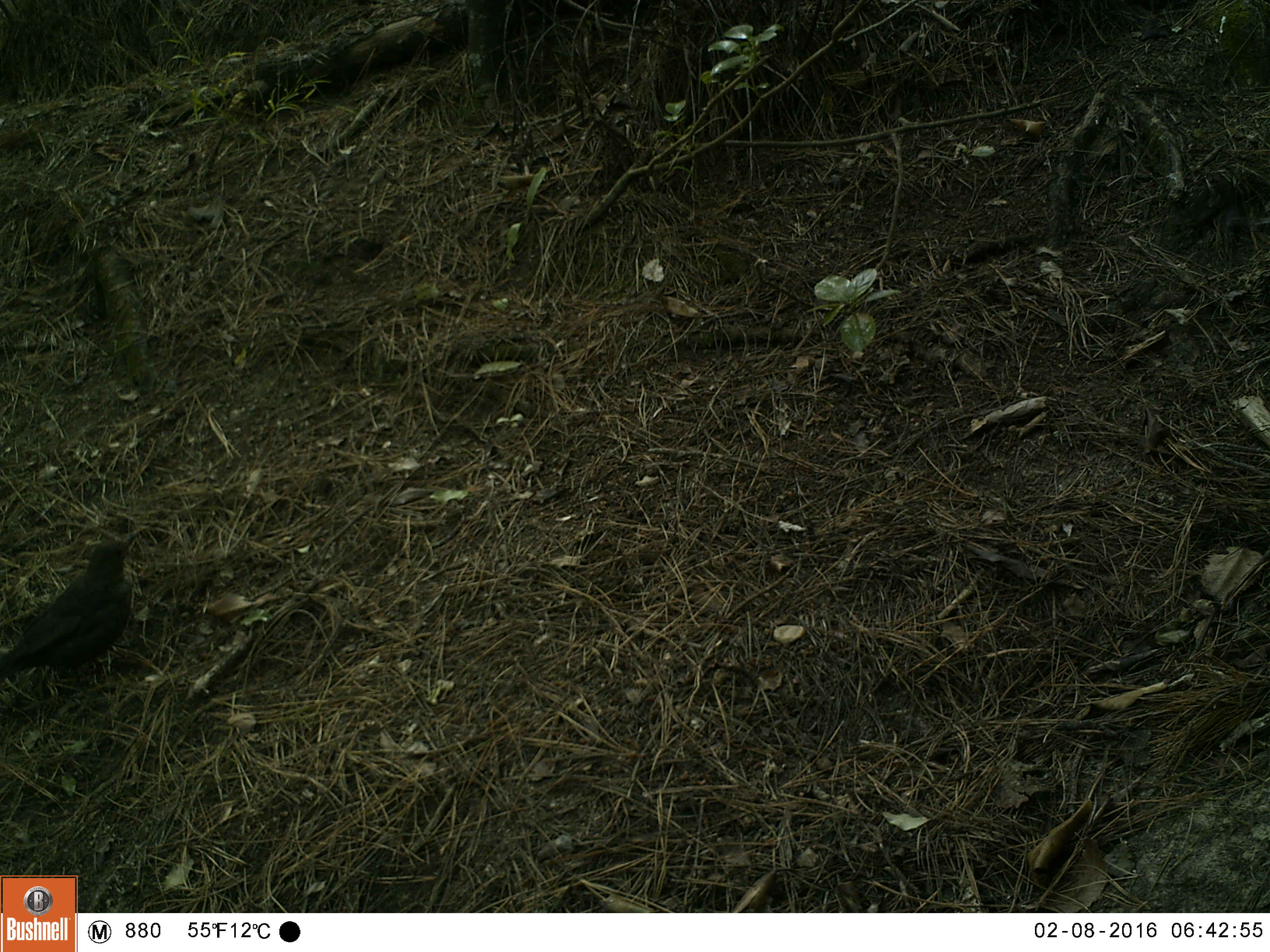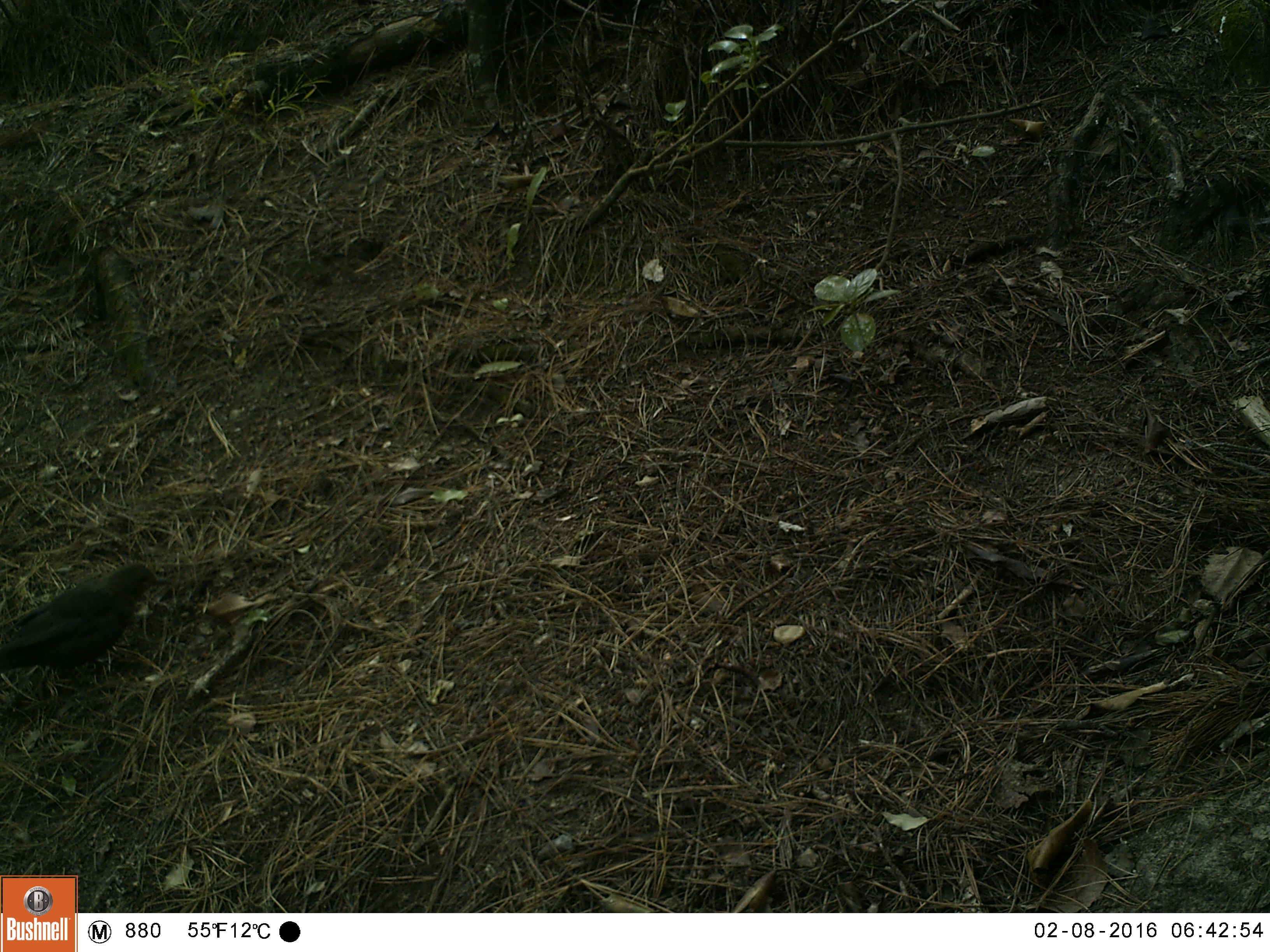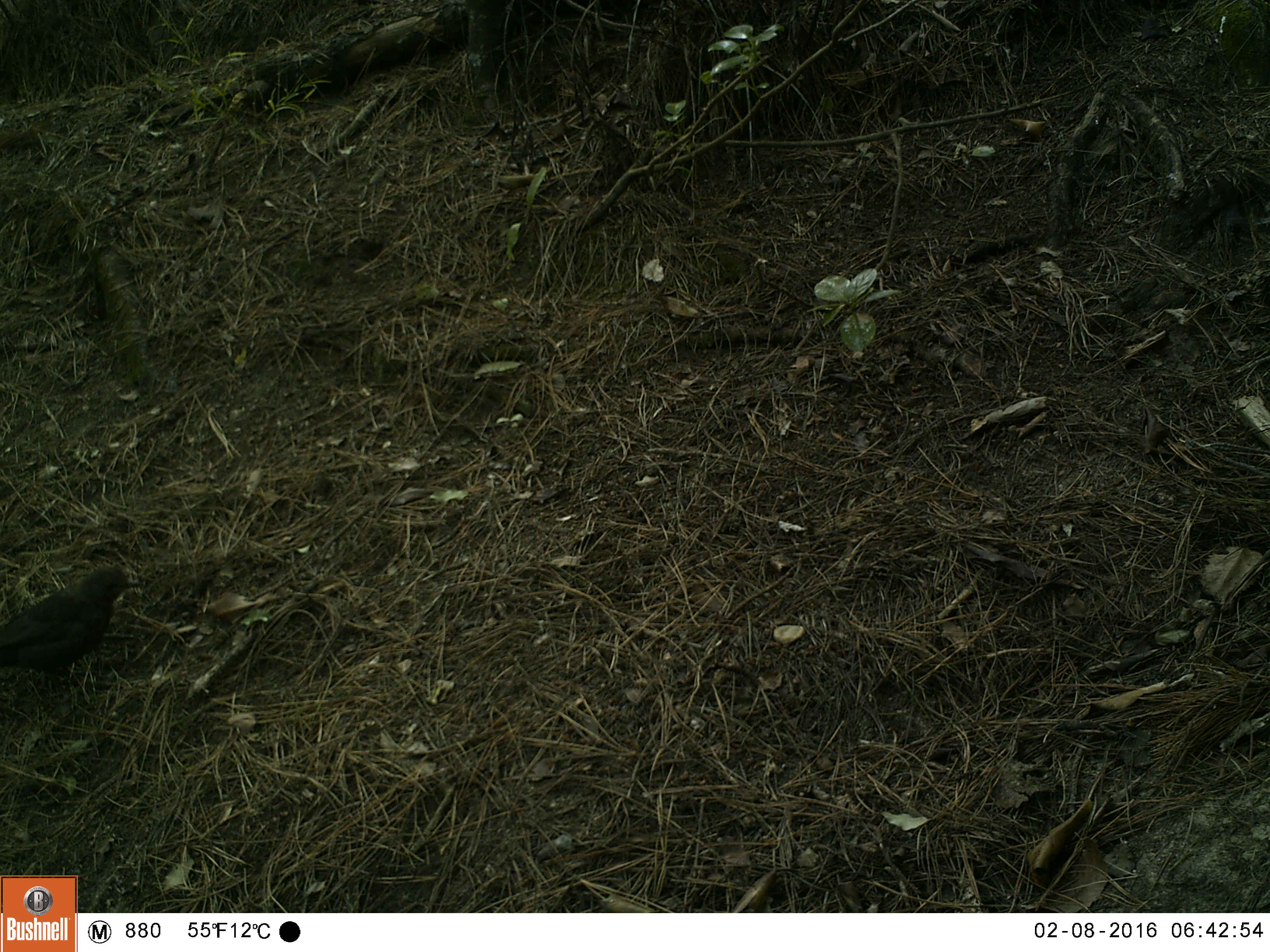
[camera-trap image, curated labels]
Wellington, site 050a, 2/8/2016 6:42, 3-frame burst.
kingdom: Animalia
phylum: Chordata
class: Aves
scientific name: Aves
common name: bird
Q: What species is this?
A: Bird (Aves).